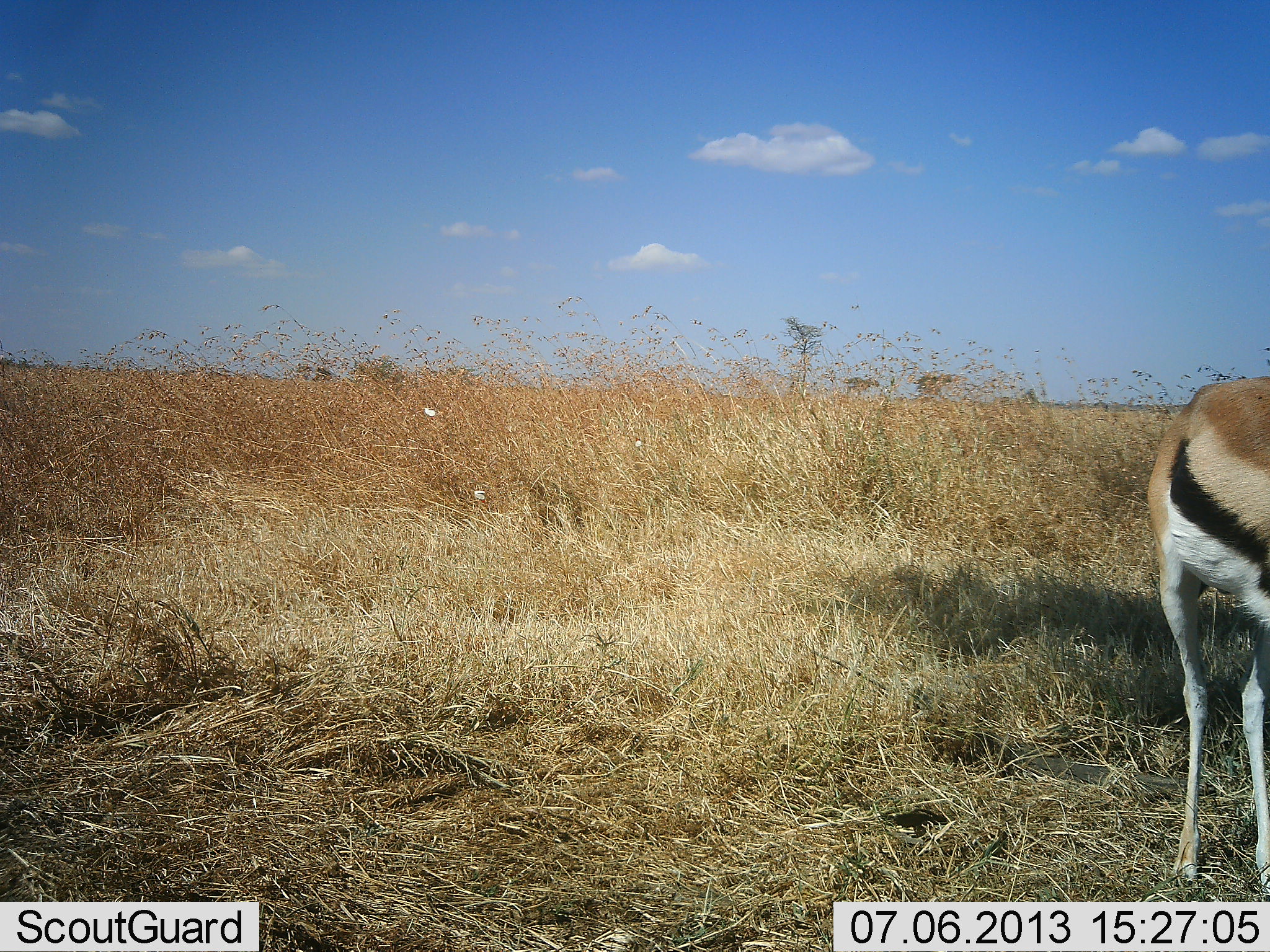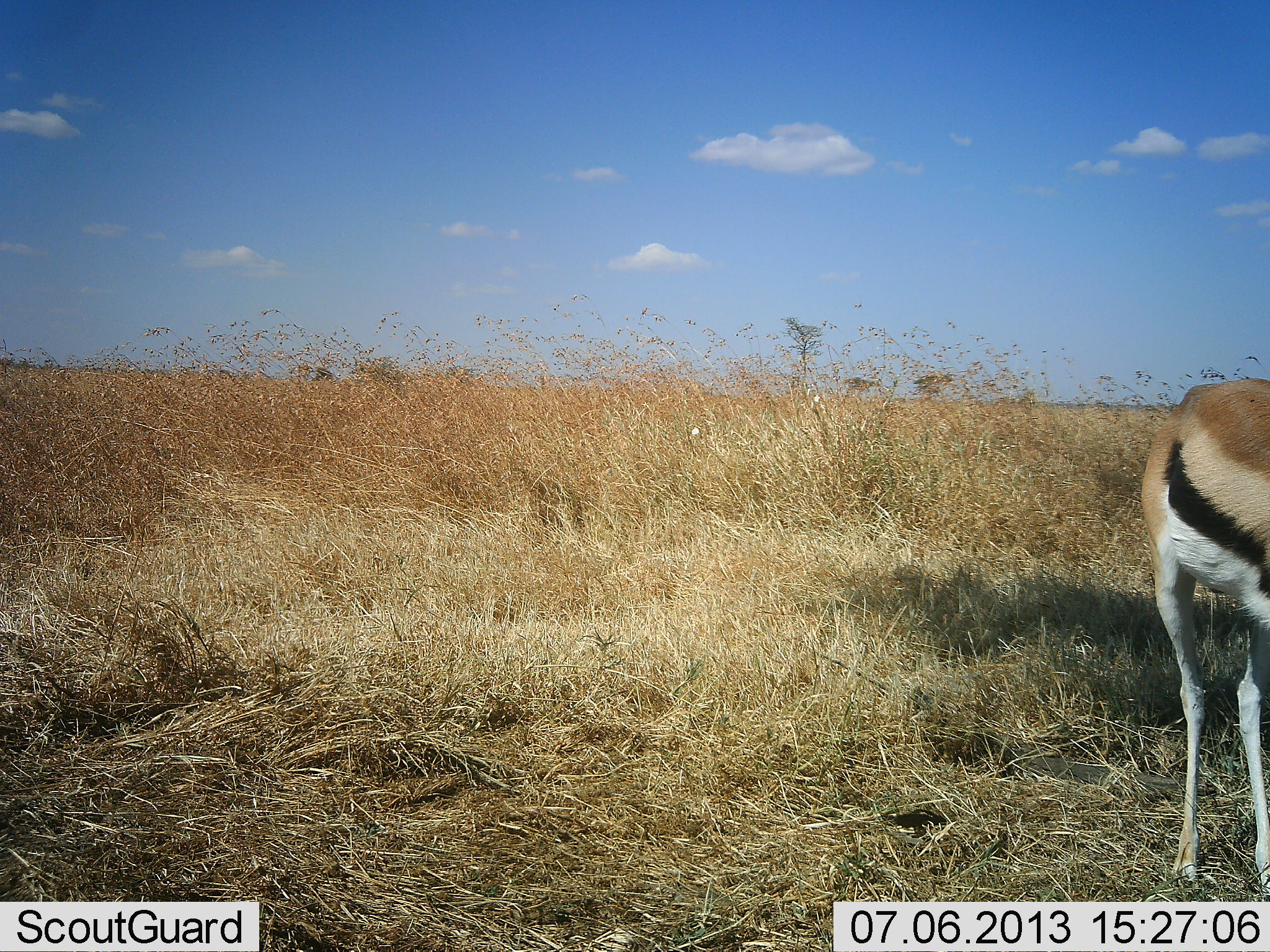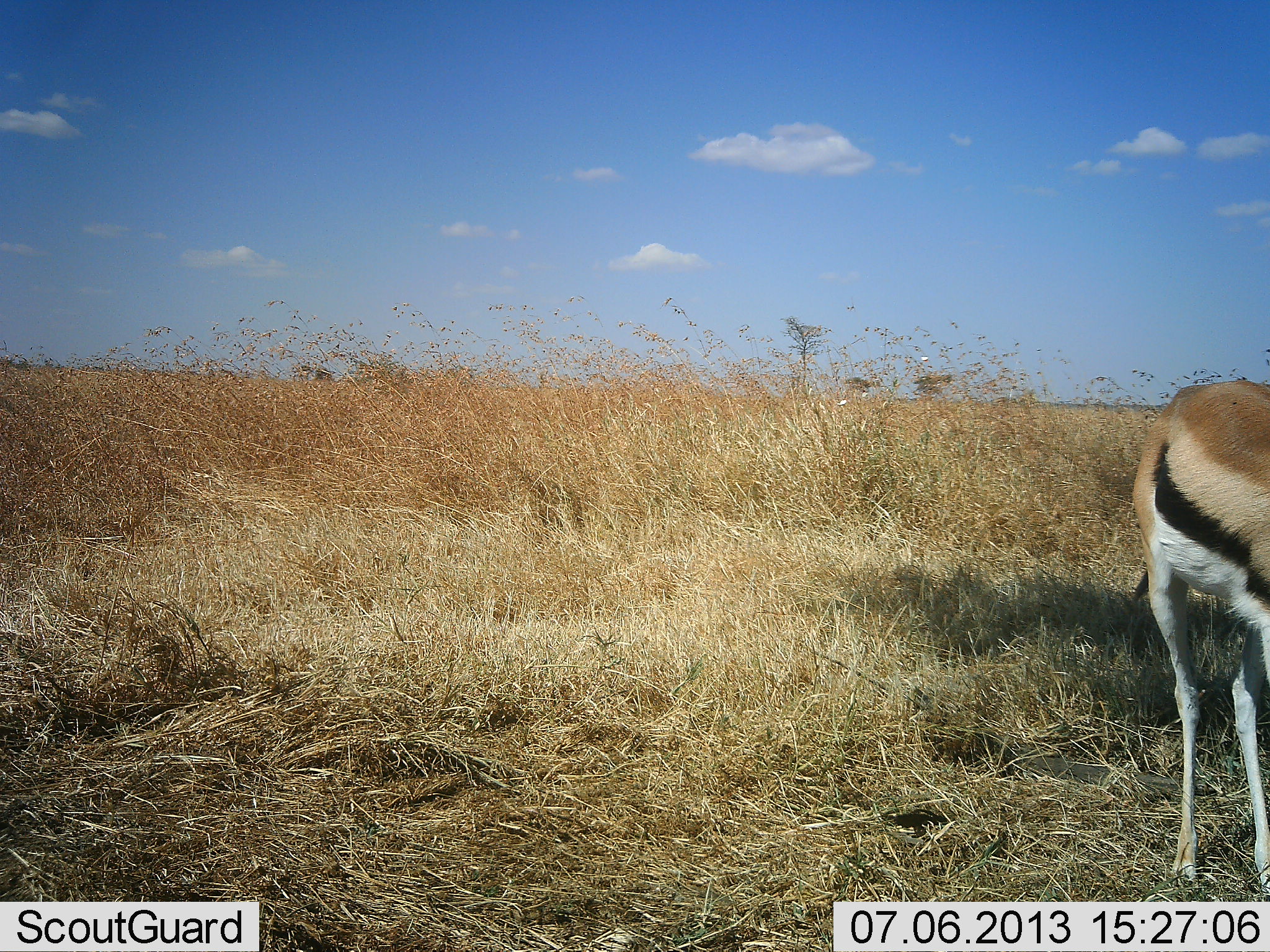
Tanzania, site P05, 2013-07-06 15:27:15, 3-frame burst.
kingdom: Animalia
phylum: Chordata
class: Mammalia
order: Artiodactyla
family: Bovidae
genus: Eudorcas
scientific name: Eudorcas thomsonii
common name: thomson's gazelle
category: gazellethomsons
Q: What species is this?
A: Gazellethomsons (thomson's gazelle) (Eudorcas thomsonii).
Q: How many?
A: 1.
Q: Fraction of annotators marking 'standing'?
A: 82%.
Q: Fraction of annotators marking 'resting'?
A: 0%.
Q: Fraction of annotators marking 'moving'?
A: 5%.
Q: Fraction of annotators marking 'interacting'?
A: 0%.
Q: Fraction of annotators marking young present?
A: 5%.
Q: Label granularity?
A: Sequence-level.